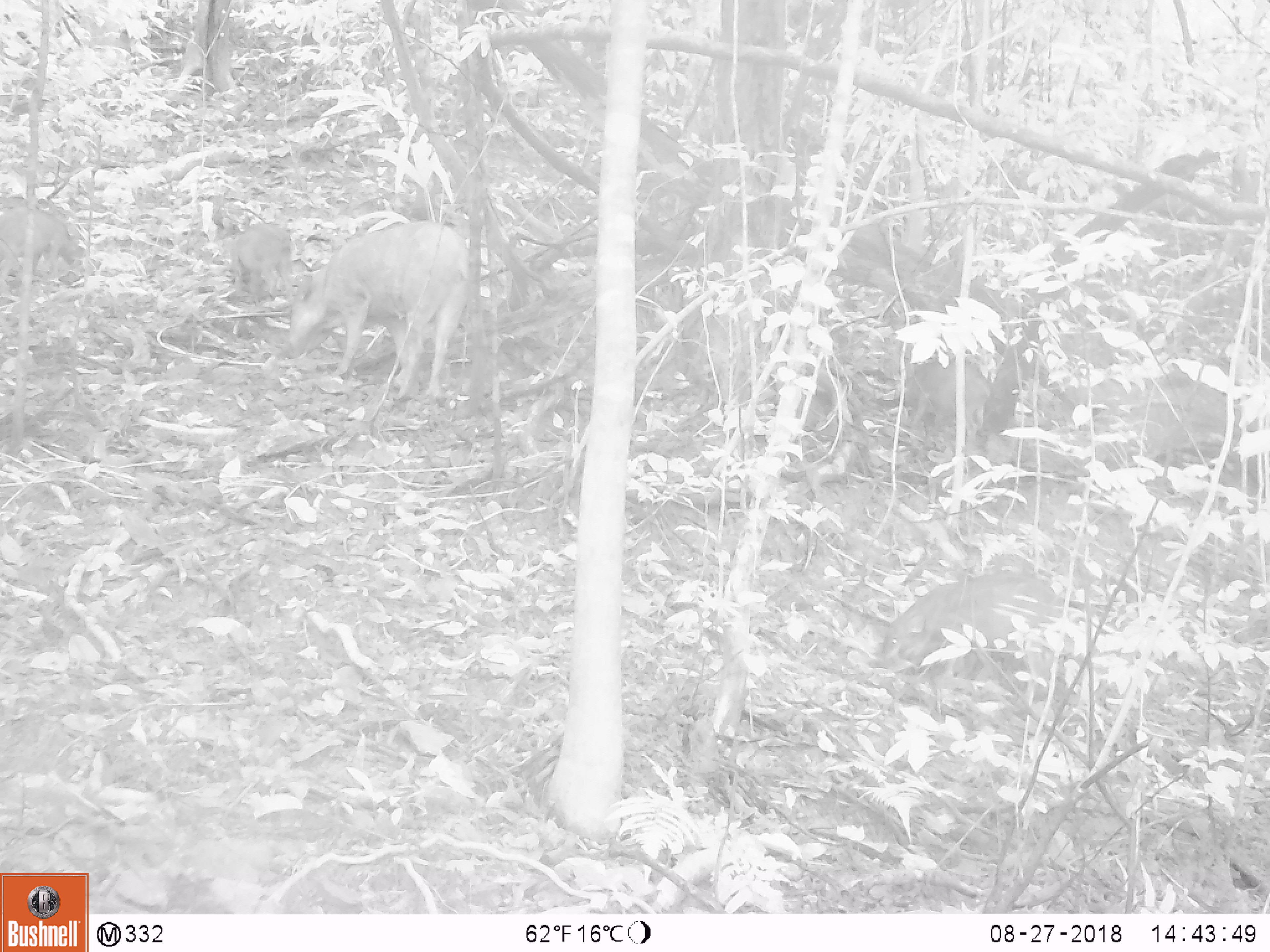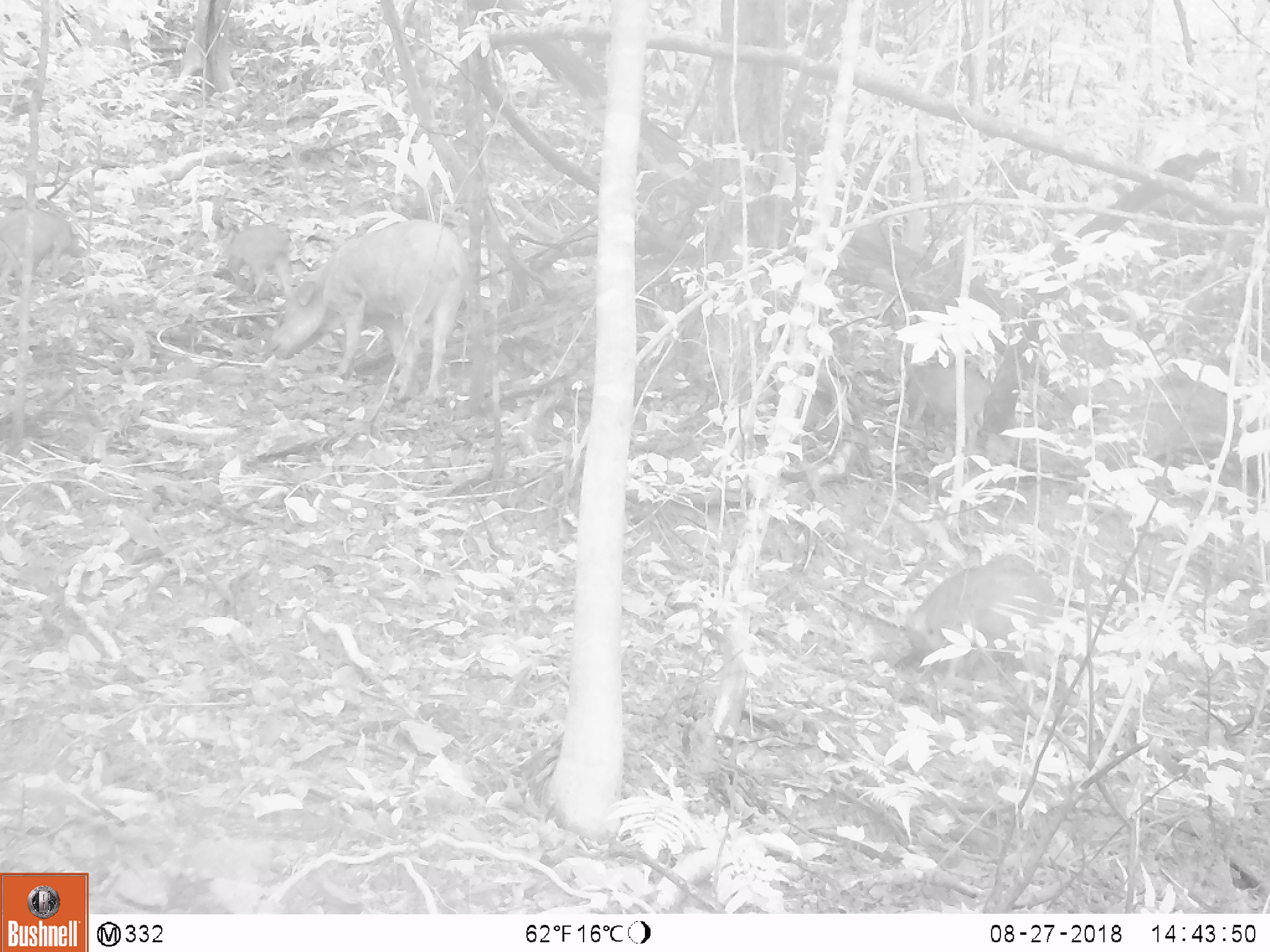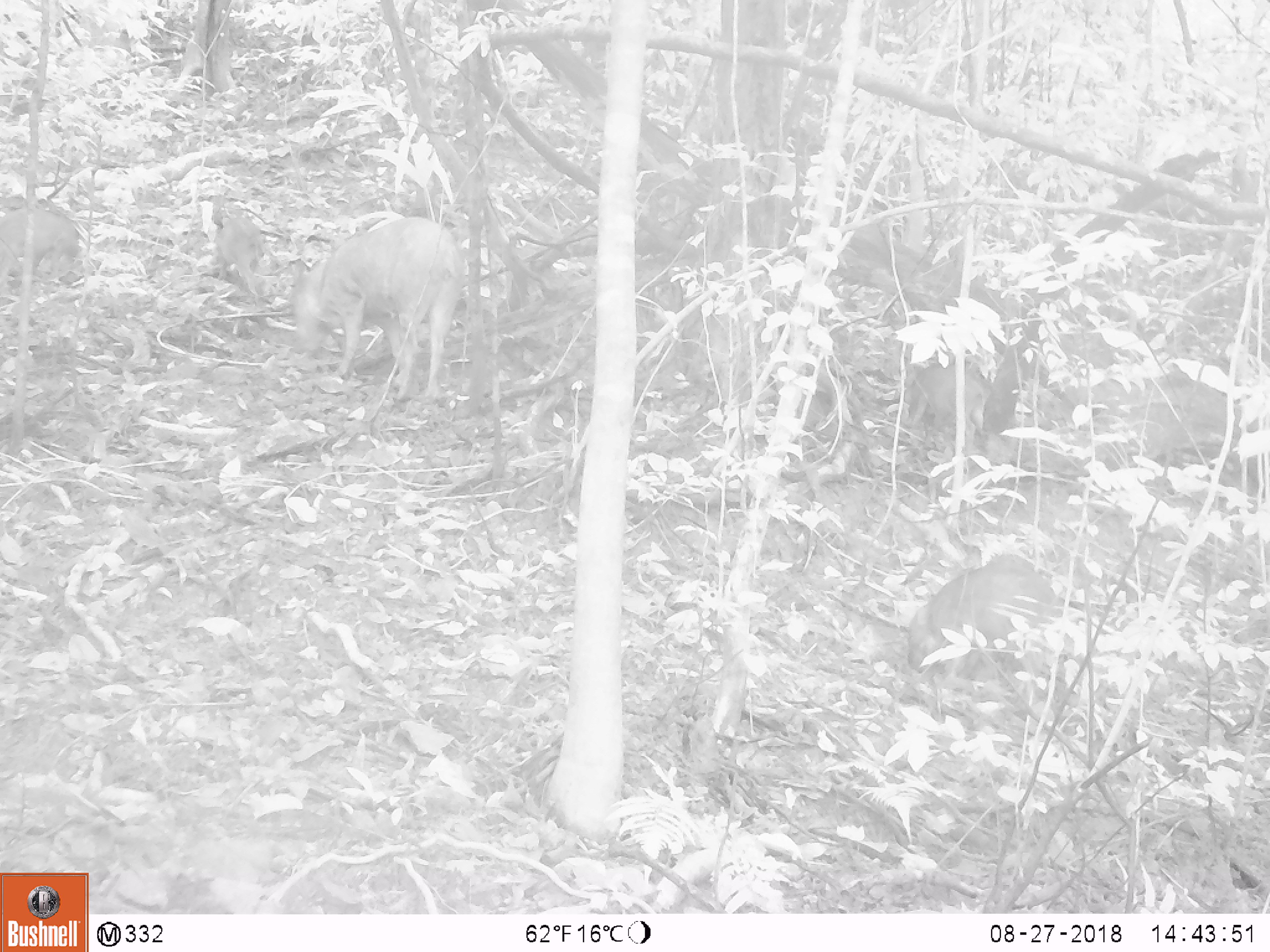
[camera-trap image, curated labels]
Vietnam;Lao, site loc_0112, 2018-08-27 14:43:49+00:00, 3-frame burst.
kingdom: Animalia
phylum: Chordata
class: Mammalia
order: Artiodactyla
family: Suidae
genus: Sus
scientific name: Sus scrofa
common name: eurasian wild pig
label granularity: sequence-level